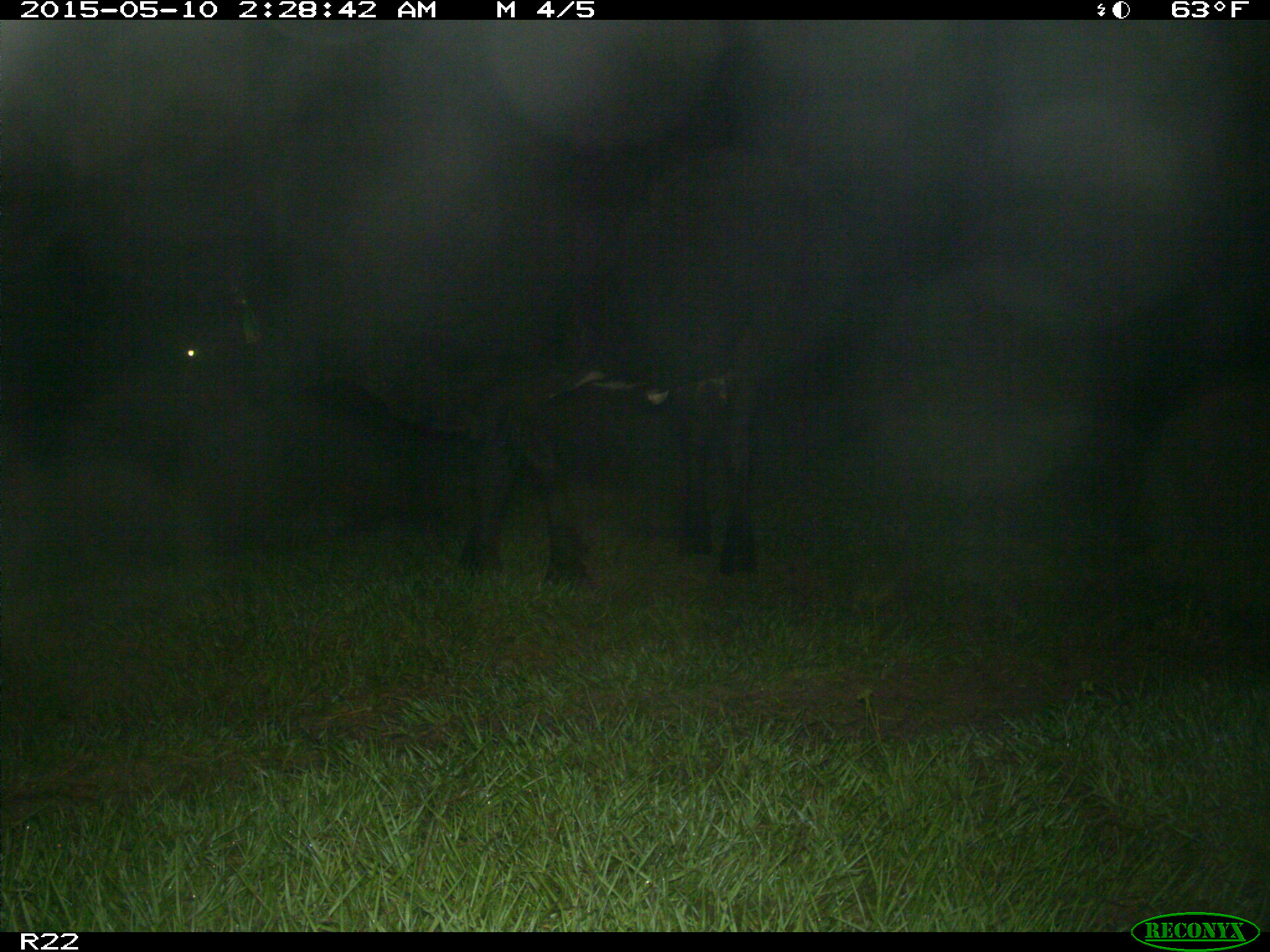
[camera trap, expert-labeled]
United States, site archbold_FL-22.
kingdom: Animalia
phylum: Chordata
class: Mammalia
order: Artiodactyla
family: Bovidae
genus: Bos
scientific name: Bos taurus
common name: domestic cow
Bos taurus (domestic cow).